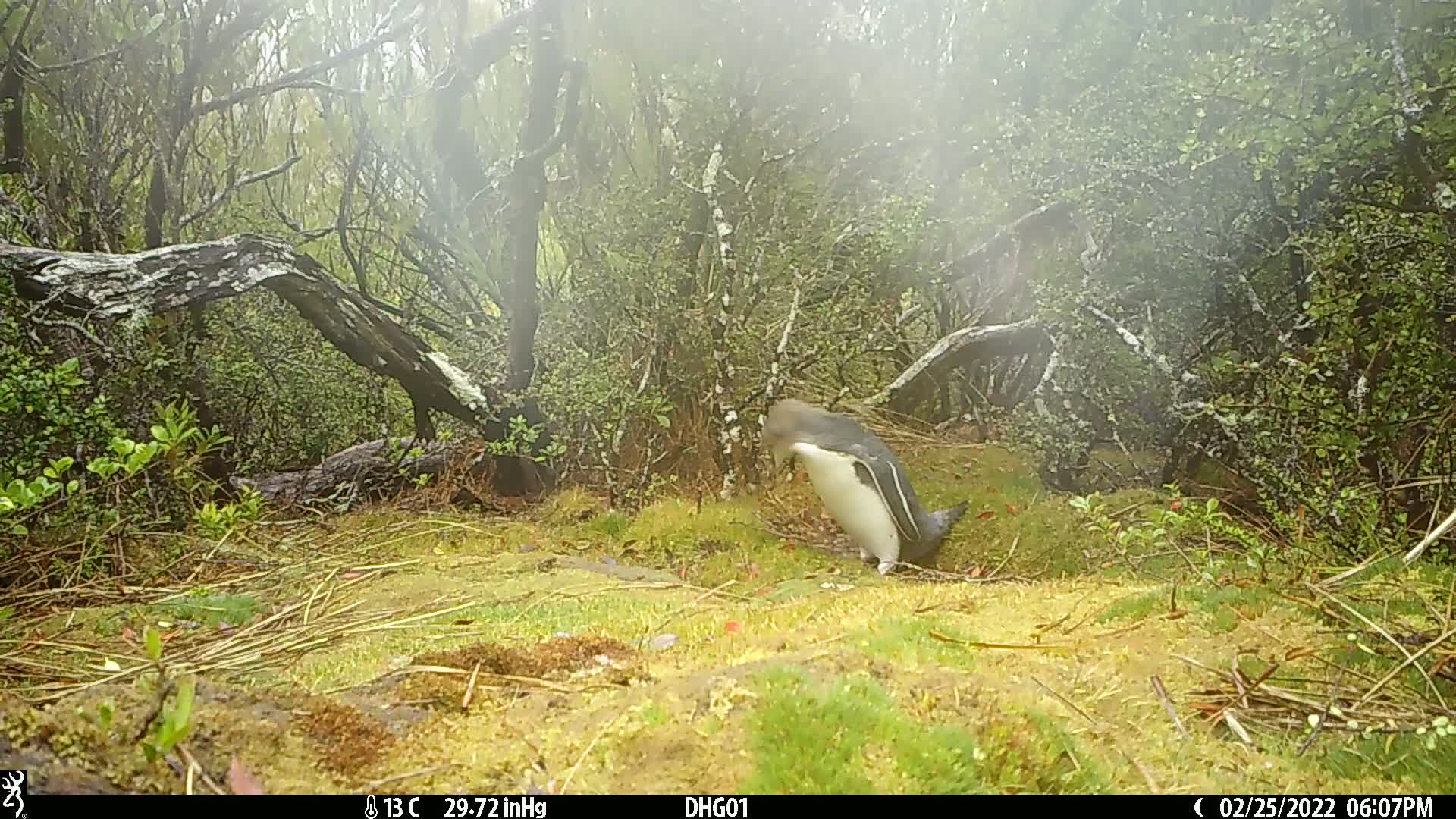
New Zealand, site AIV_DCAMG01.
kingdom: Animalia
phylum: Chordata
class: Aves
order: Sphenisciformes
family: Spheniscidae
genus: Megadyptes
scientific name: Megadyptes antipodes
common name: yellow-eyed penguin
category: yellow eyed penguin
Yellow eyed penguin (yellow-eyed penguin) (Megadyptes antipodes).